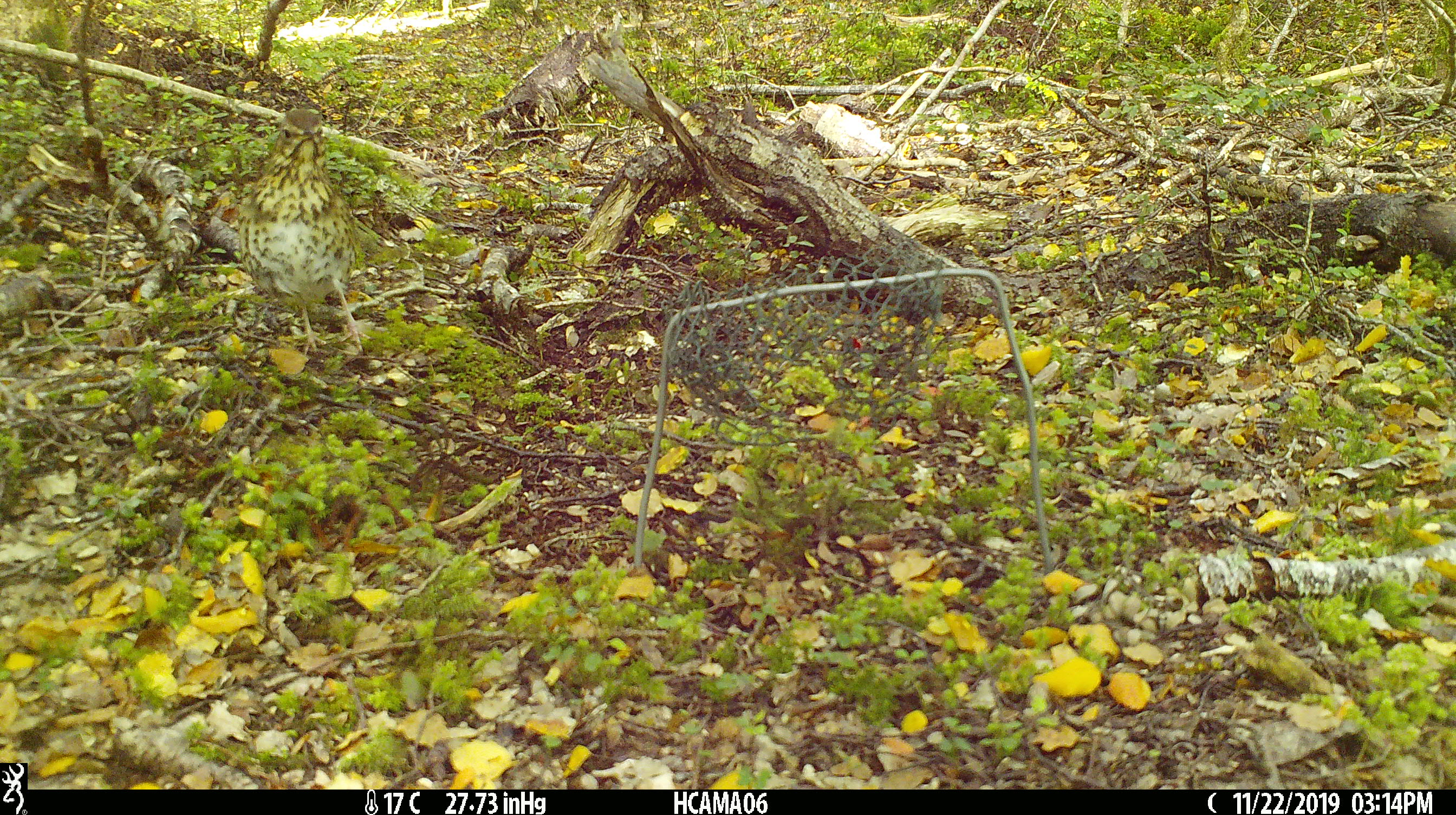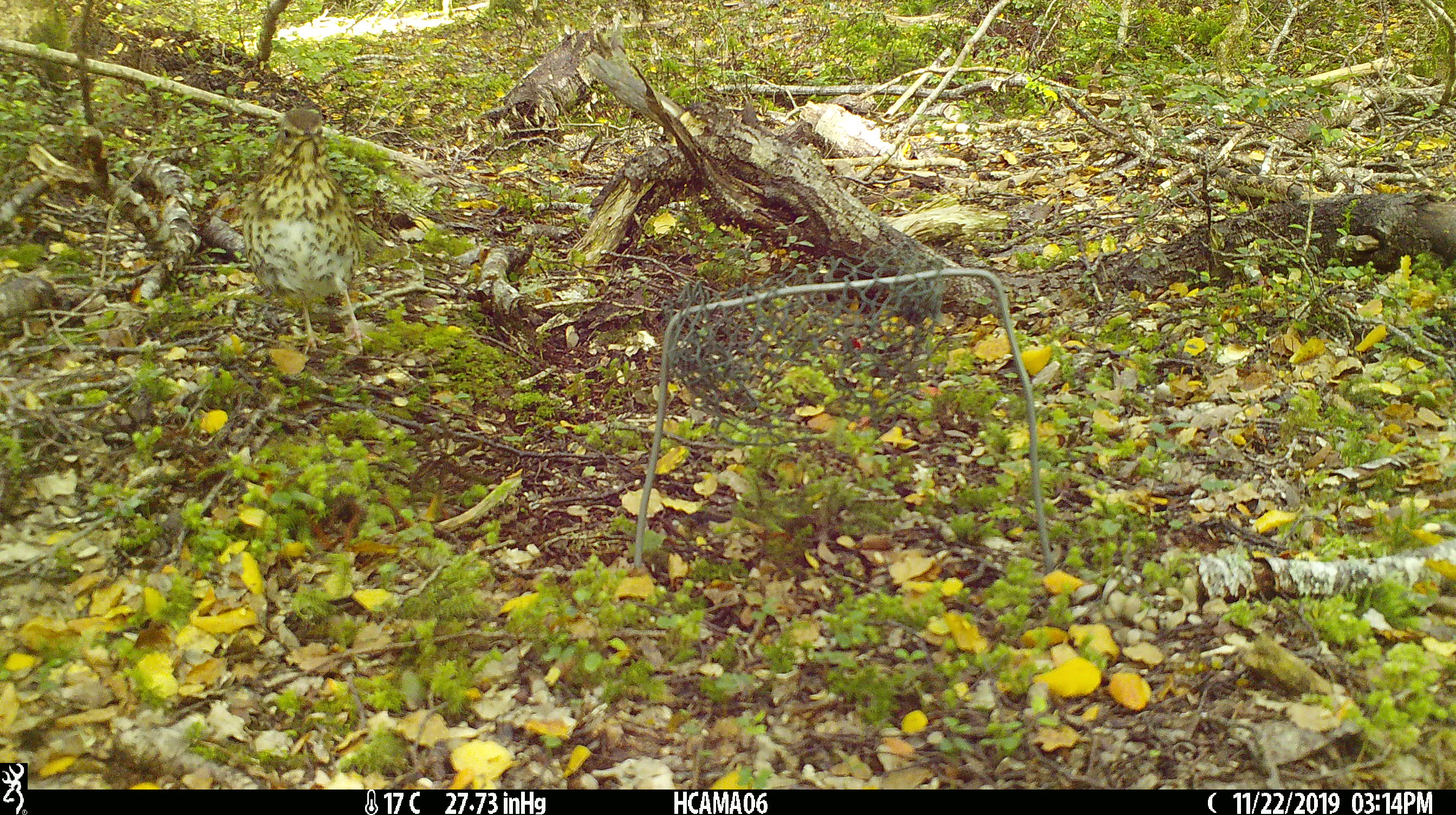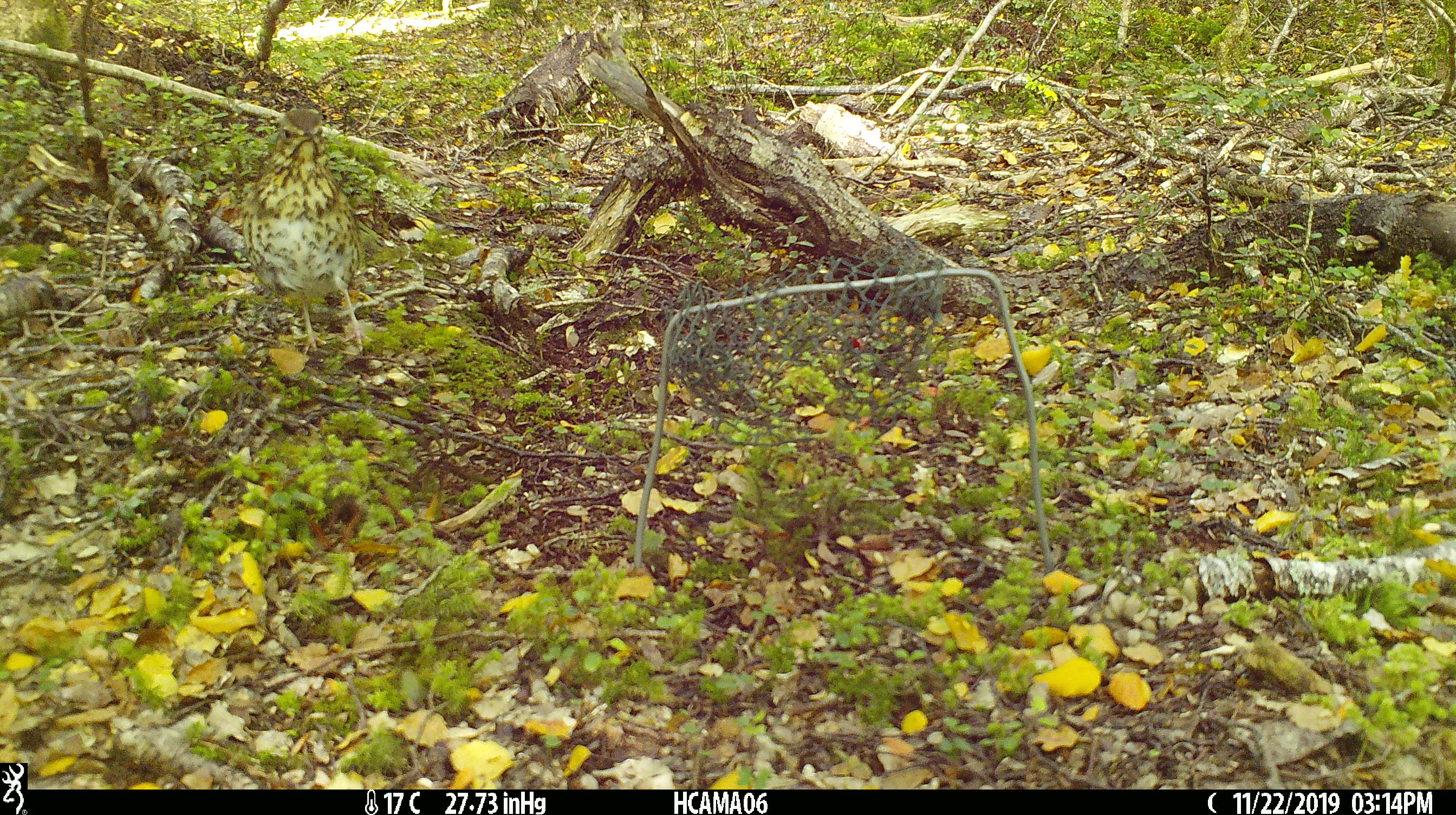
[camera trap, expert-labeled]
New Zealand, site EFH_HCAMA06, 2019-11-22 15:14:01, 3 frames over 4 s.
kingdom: Animalia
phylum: Chordata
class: Aves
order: Passeriformes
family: Turdidae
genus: Turdus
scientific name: Turdus philomelos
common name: song thrush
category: thrush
Thrush (song thrush) (Turdus philomelos).